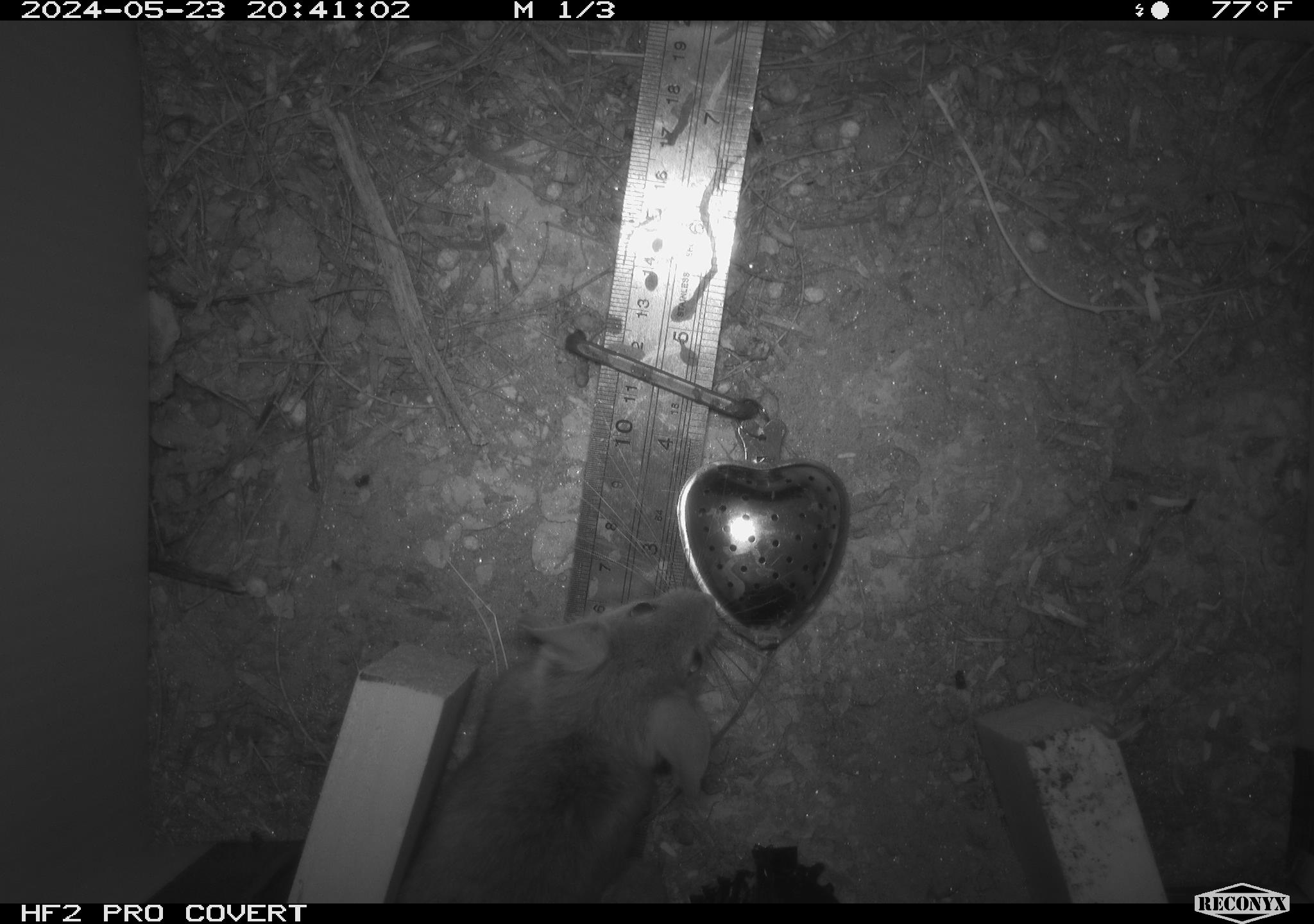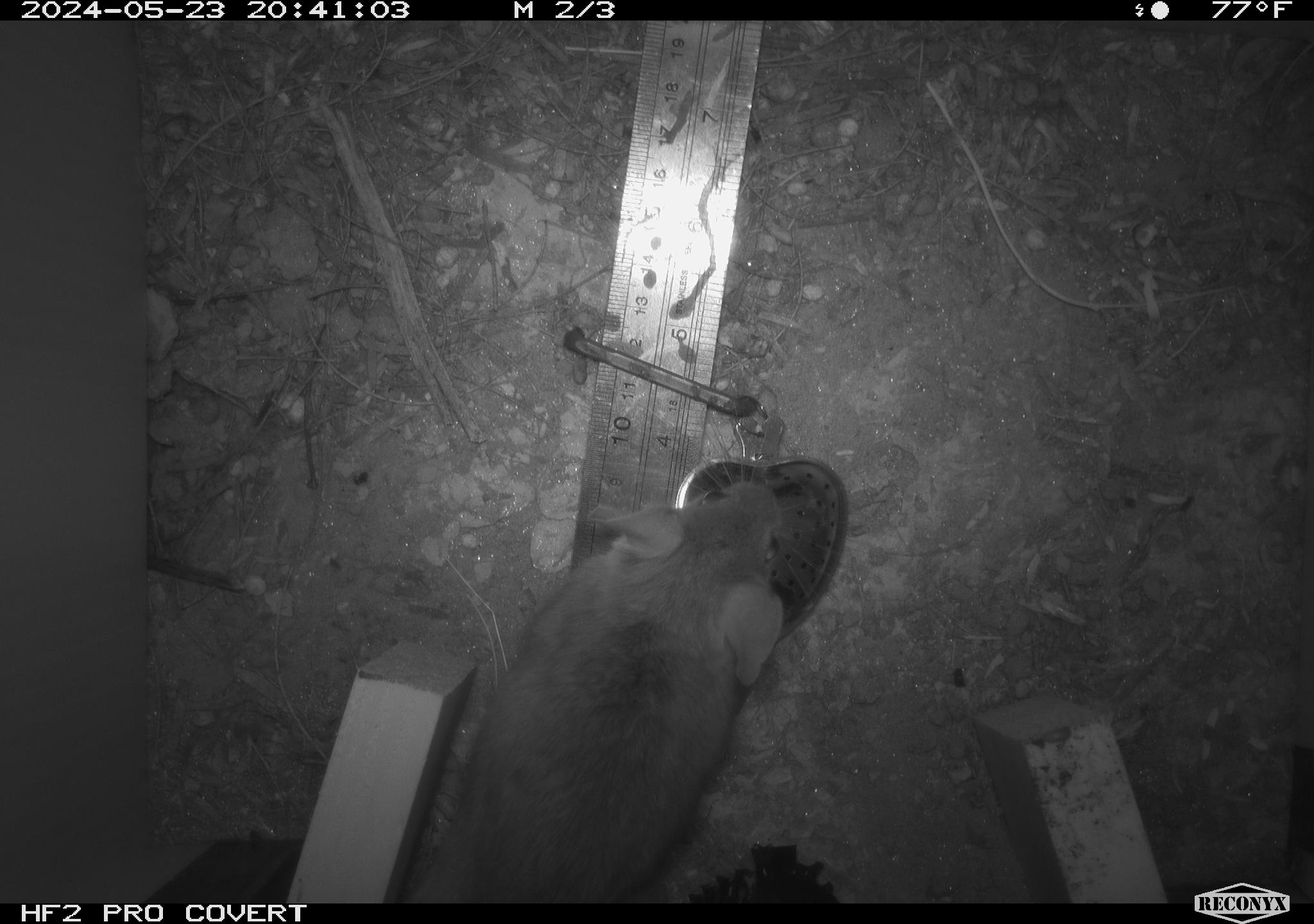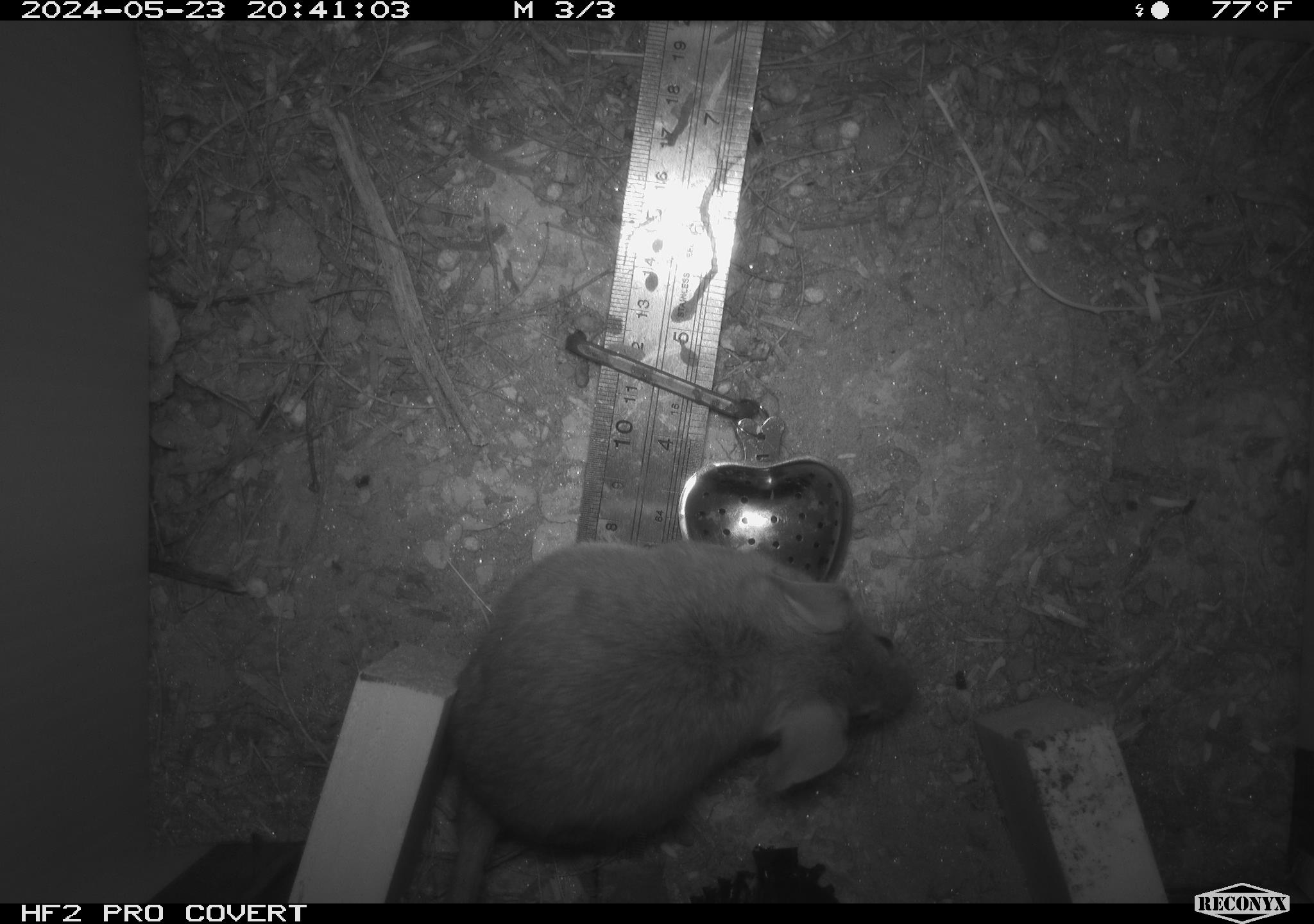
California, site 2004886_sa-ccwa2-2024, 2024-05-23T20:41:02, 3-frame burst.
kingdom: Animalia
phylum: Chordata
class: Mammalia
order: Rodentia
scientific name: Rodentia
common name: woodrat or rat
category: woodrat or rat species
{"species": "woodrat or rat species (woodrat or rat) (Rodentia)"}